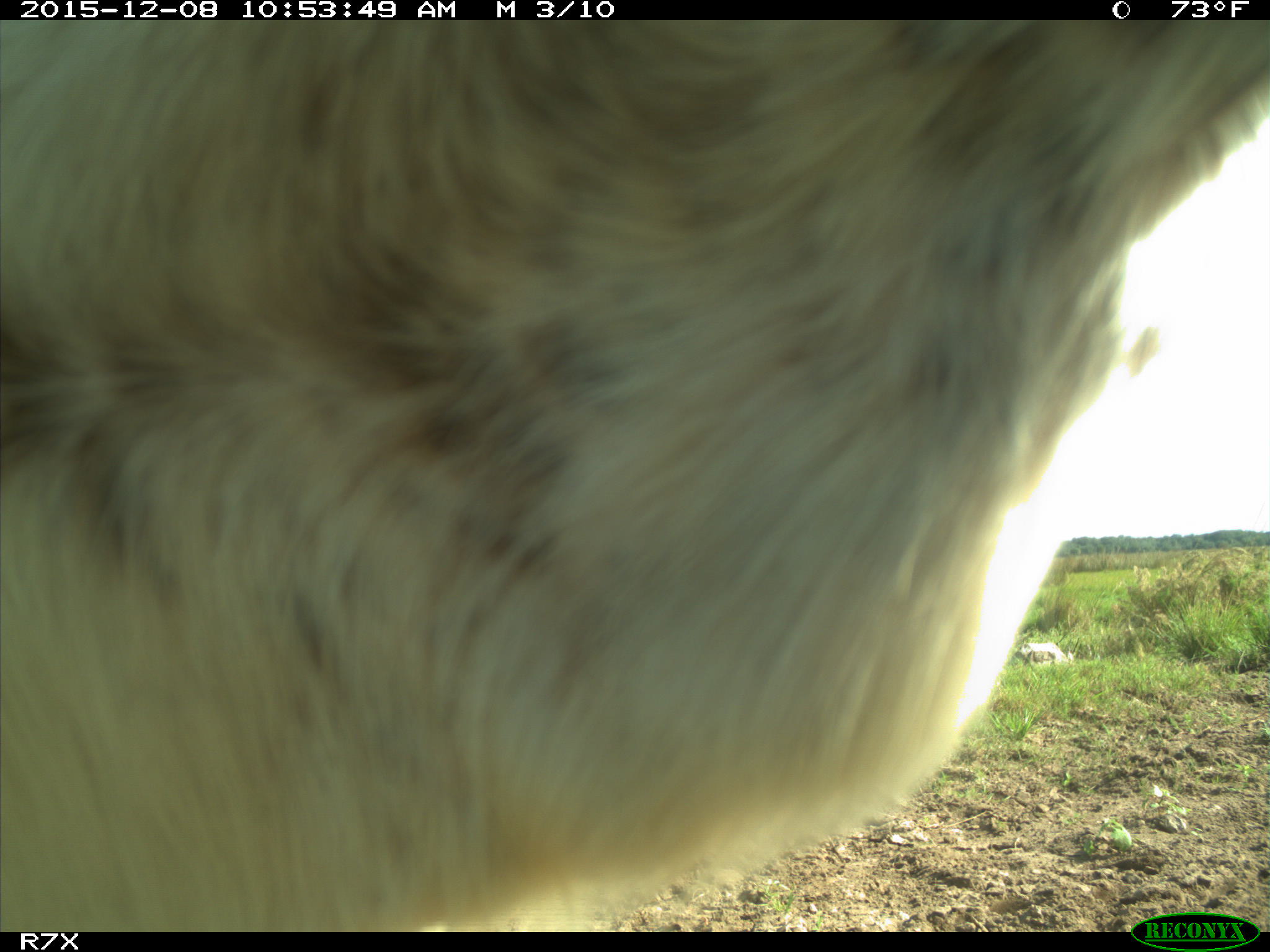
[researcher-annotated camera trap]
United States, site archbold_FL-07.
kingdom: Animalia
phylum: Chordata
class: Mammalia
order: Artiodactyla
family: Bovidae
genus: Bos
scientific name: Bos taurus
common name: domestic cow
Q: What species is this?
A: Bos taurus (domestic cow).